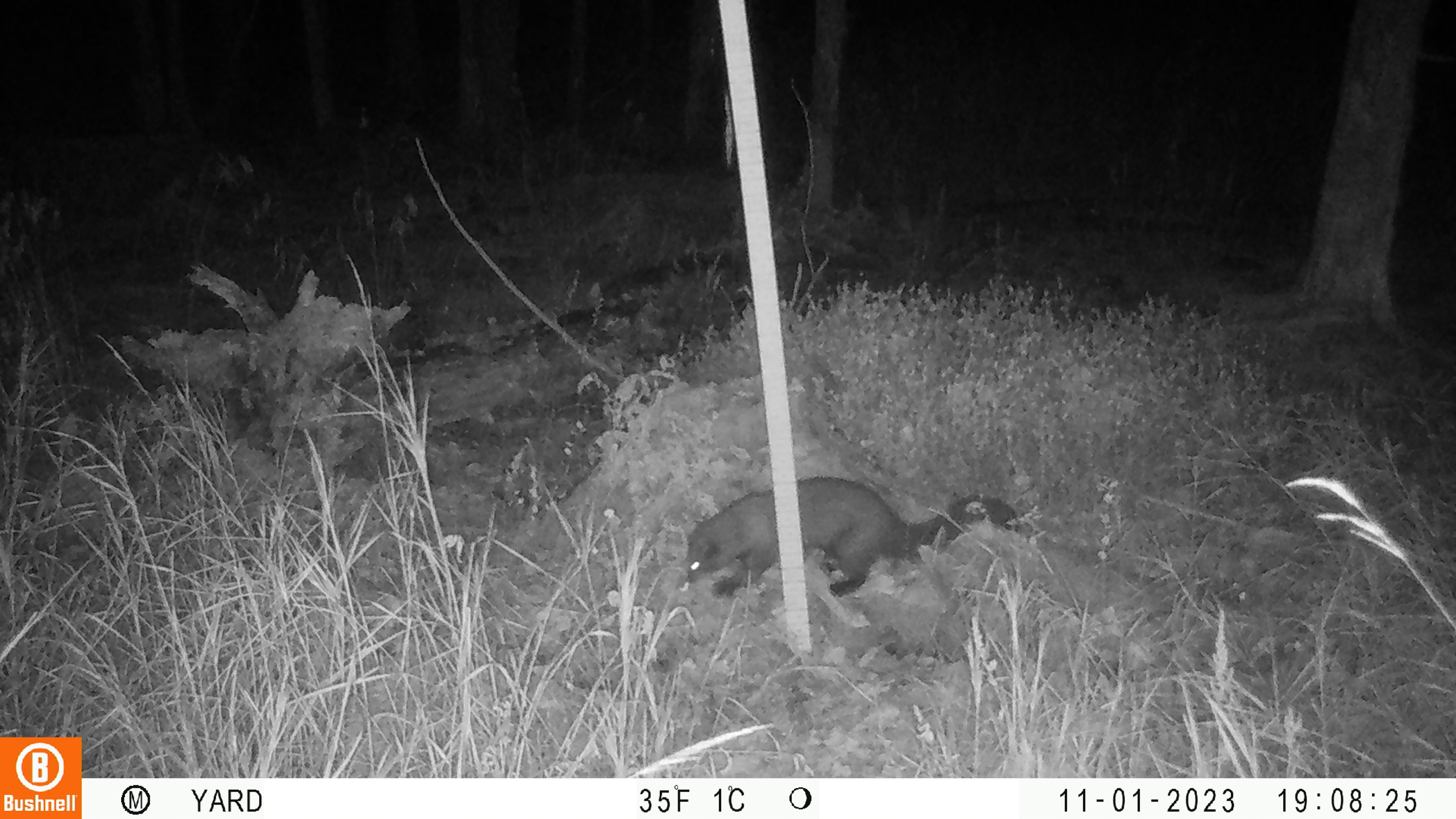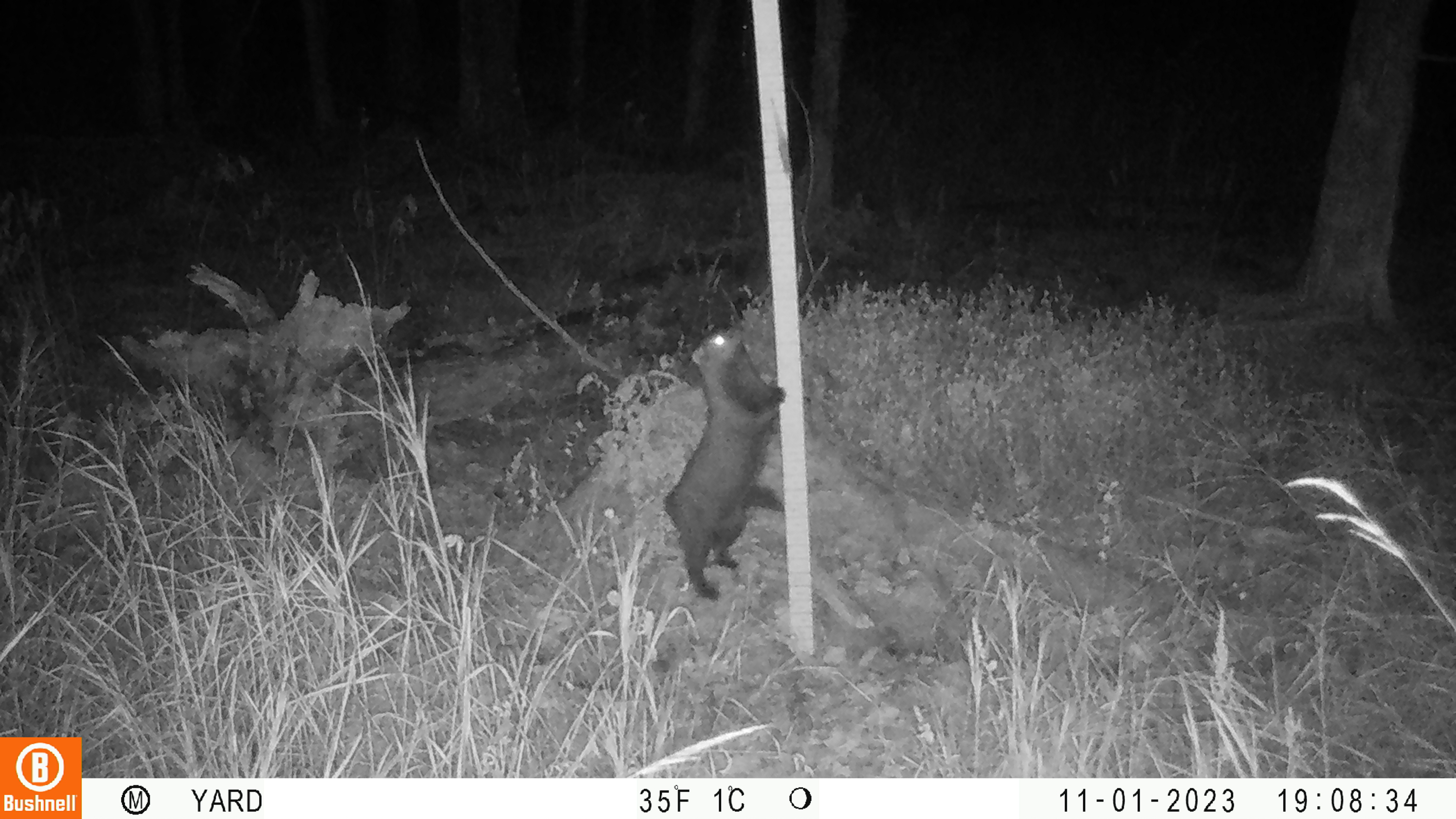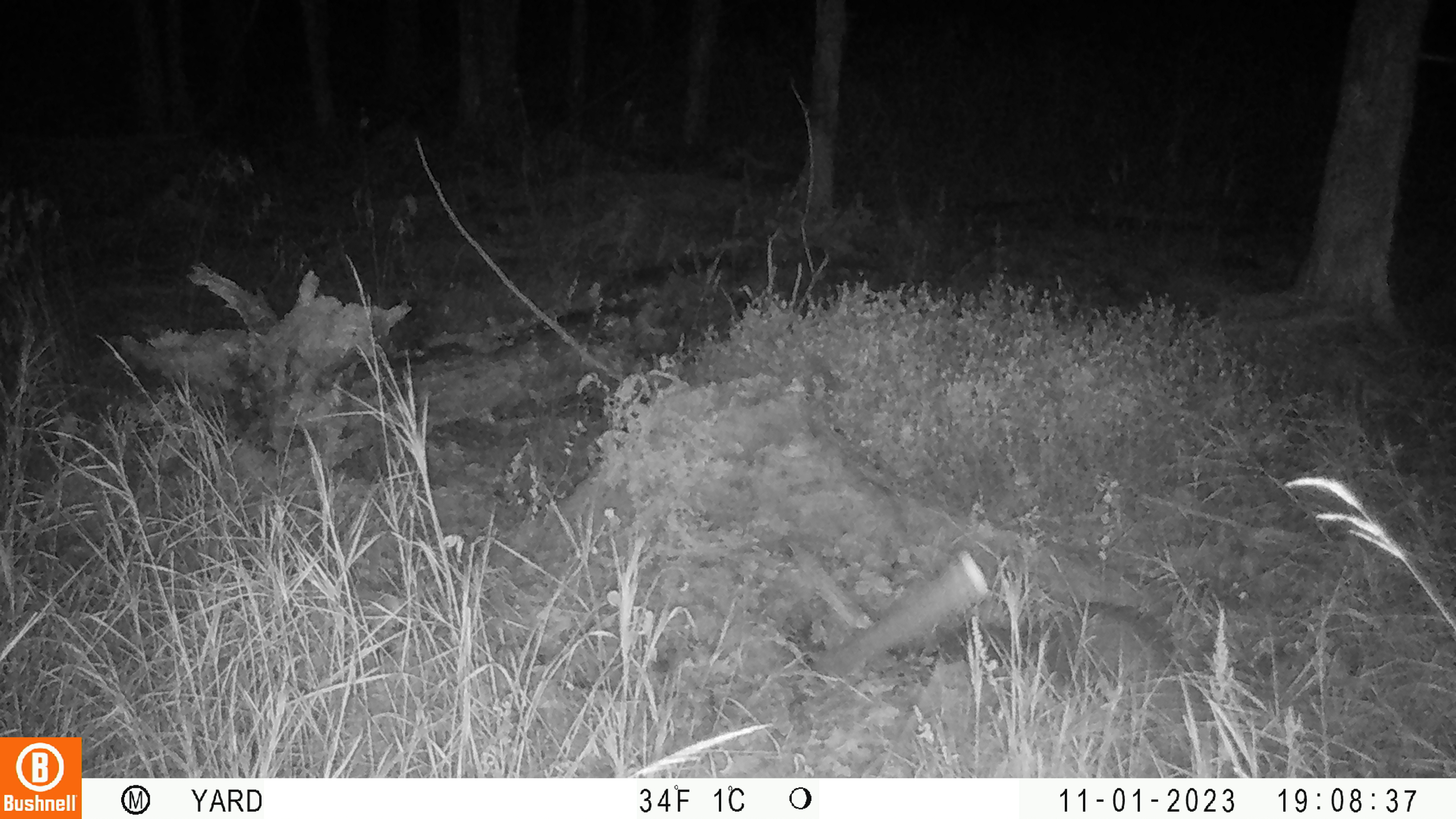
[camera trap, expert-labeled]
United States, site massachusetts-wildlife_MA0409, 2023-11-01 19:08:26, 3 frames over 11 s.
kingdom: Animalia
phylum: Chordata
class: Mammalia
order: Carnivora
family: Mustelidae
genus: Pekania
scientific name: Pekania pennanti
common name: fisher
Fisher (Pekania pennanti).